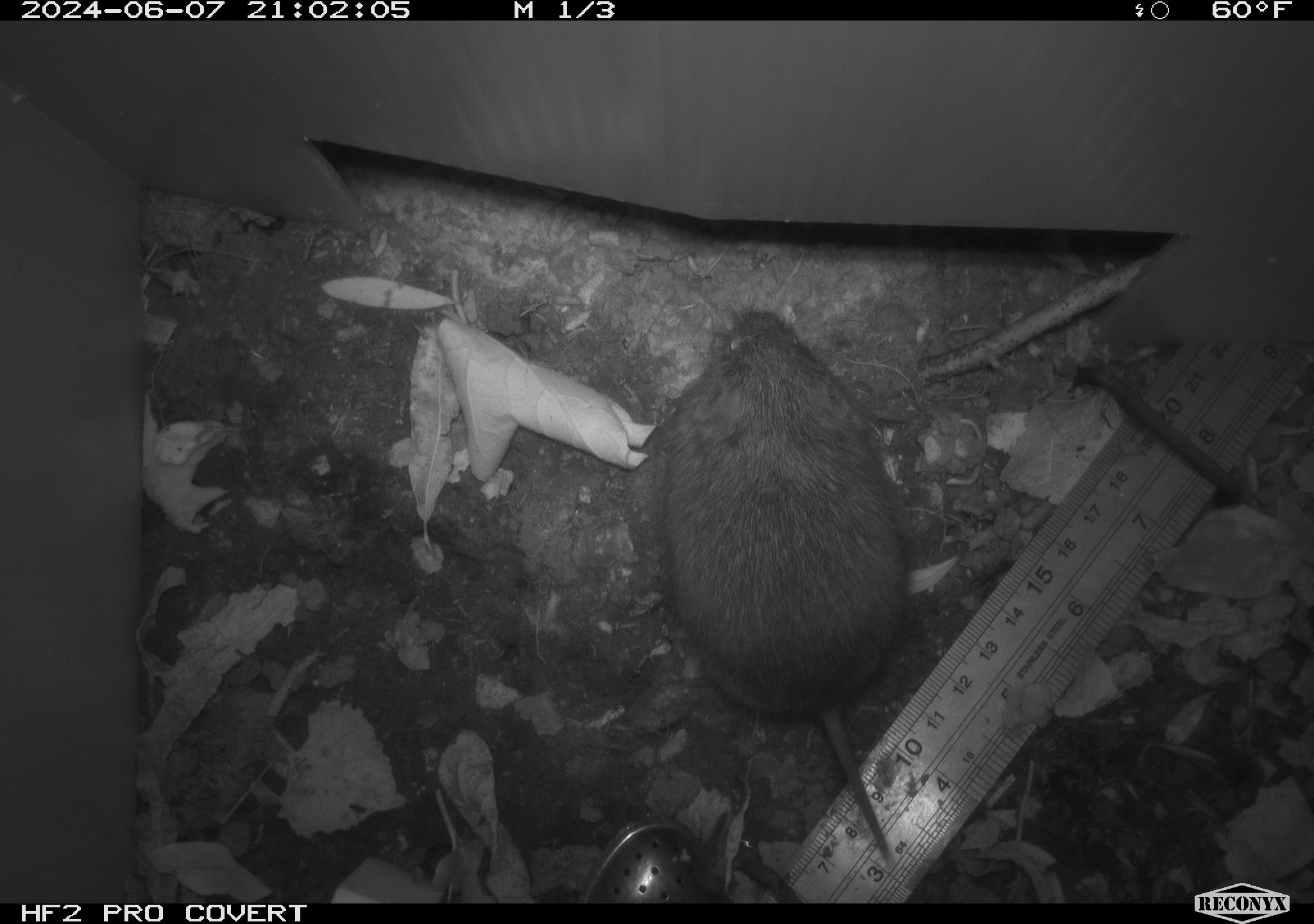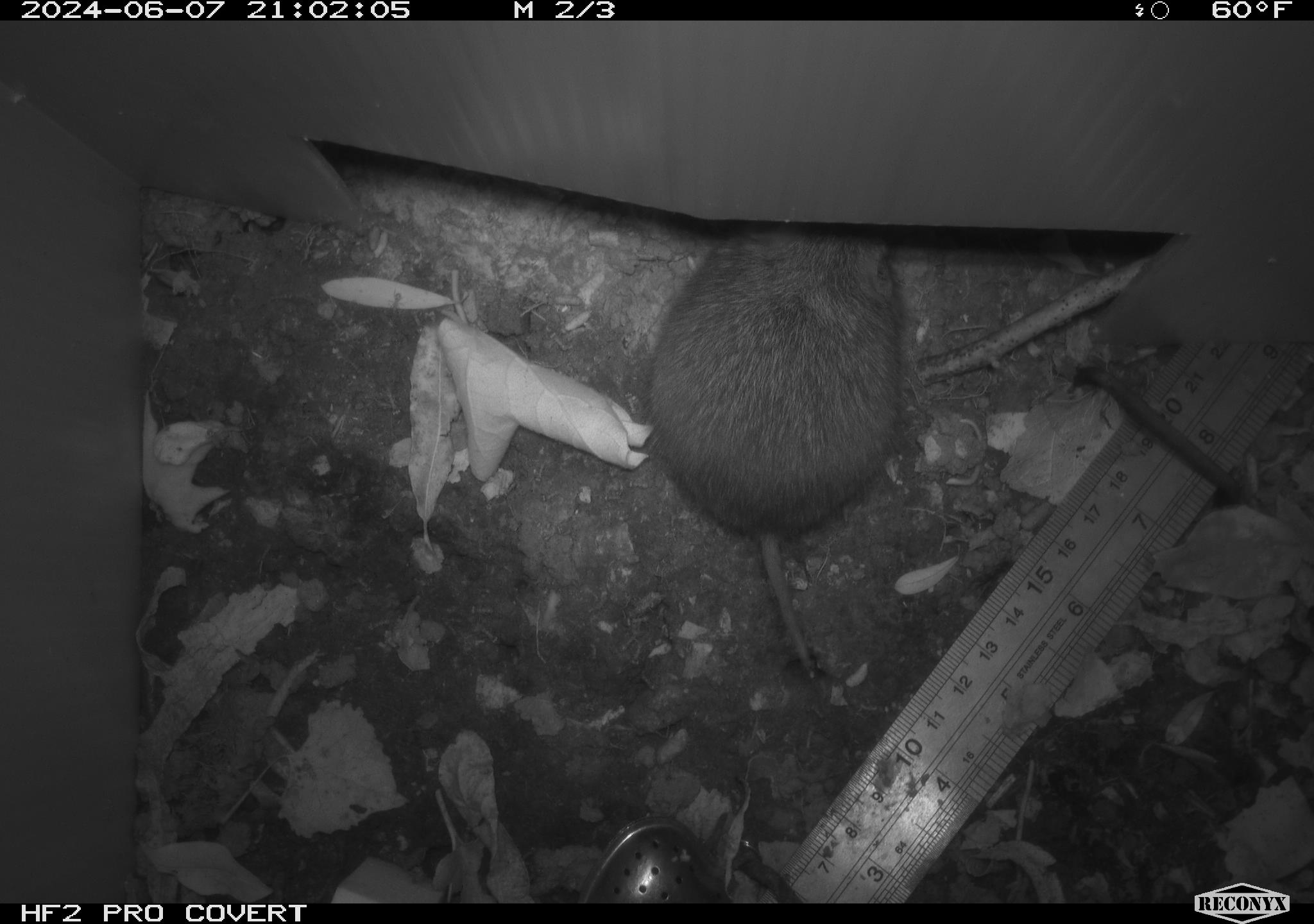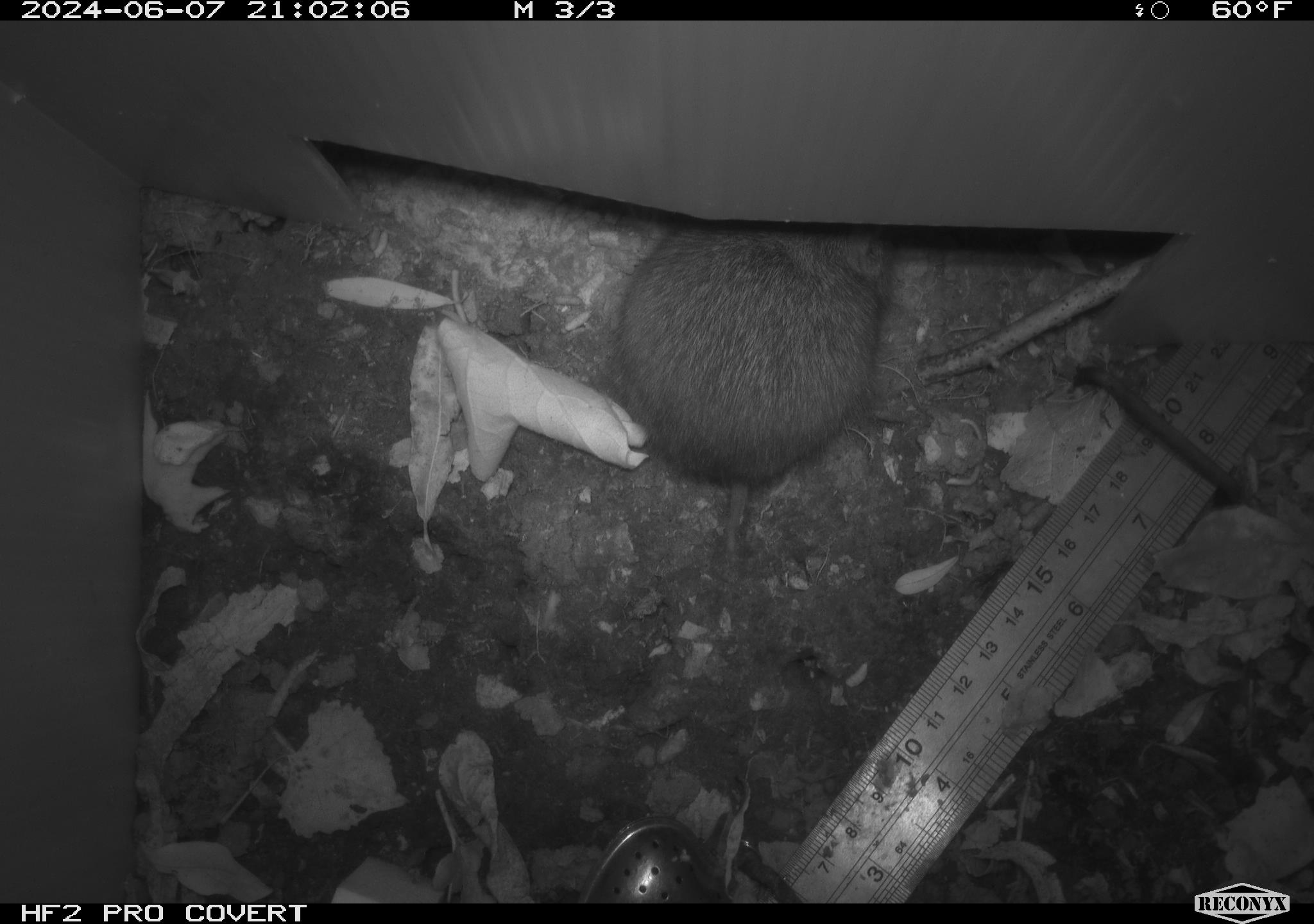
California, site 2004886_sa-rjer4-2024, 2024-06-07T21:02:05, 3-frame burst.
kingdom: Animalia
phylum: Chordata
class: Mammalia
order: Rodentia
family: Cricetidae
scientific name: Arvicolinae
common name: voles, lemmings, and muskrats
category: arvicolinae subfamily